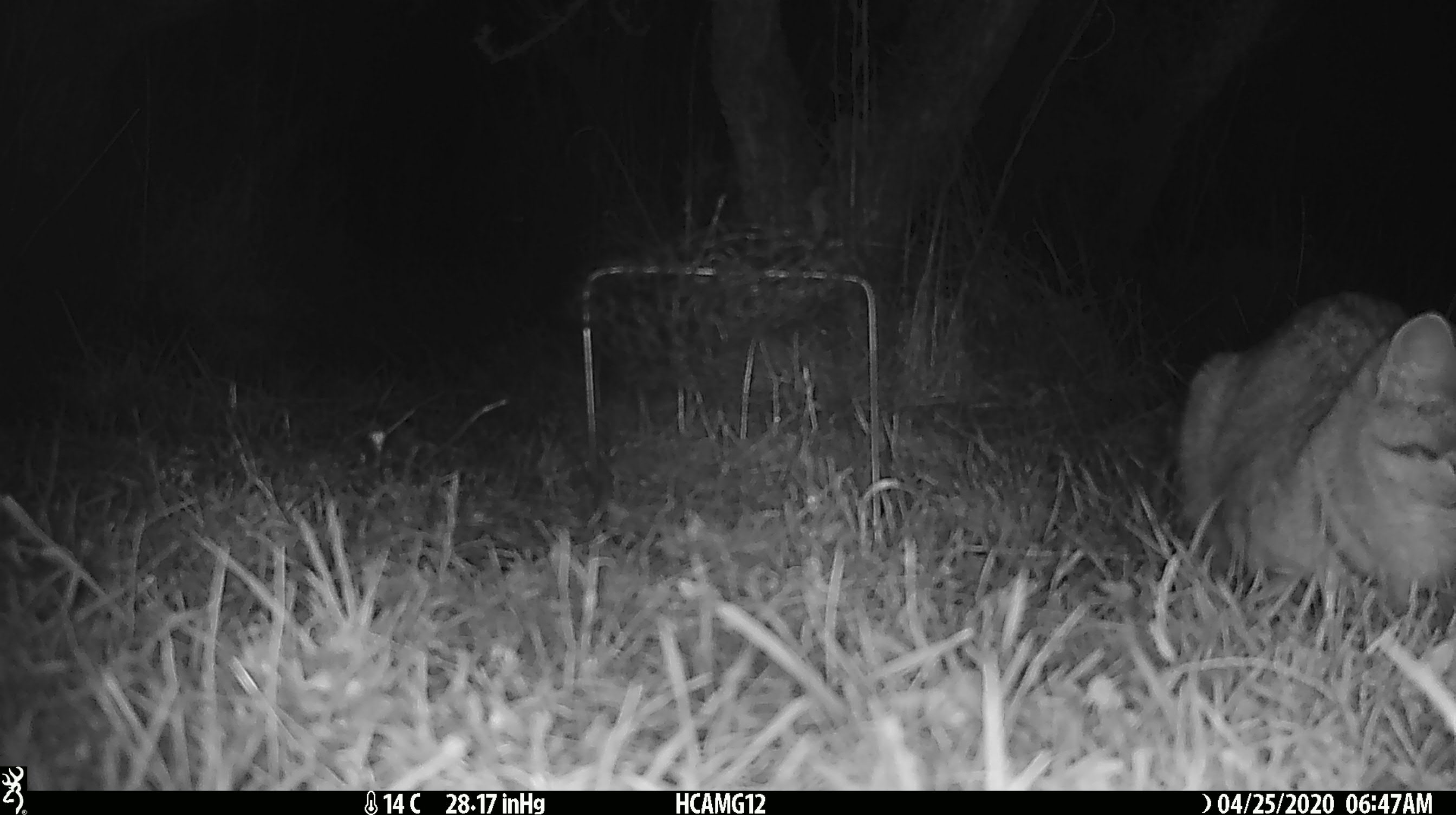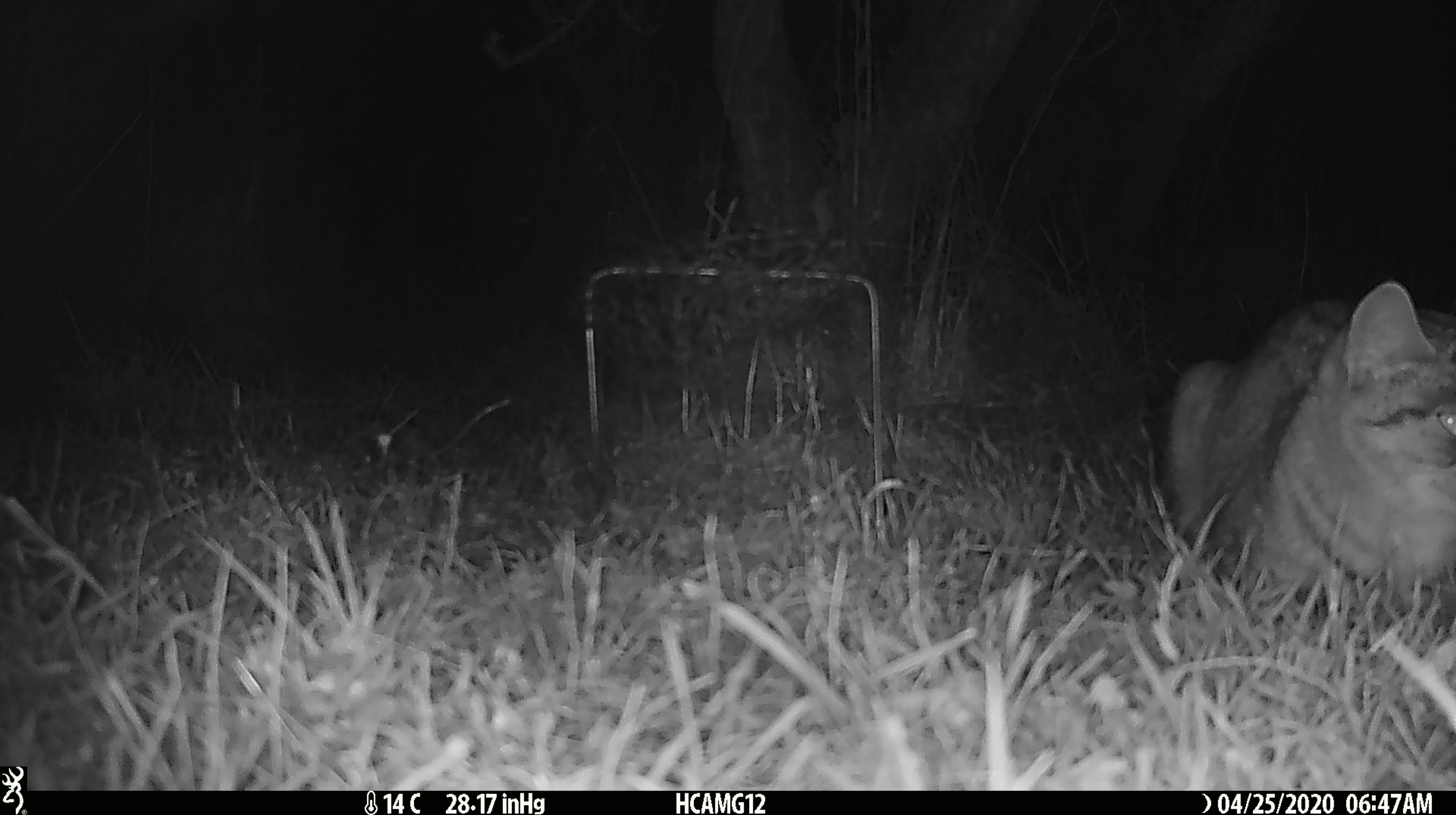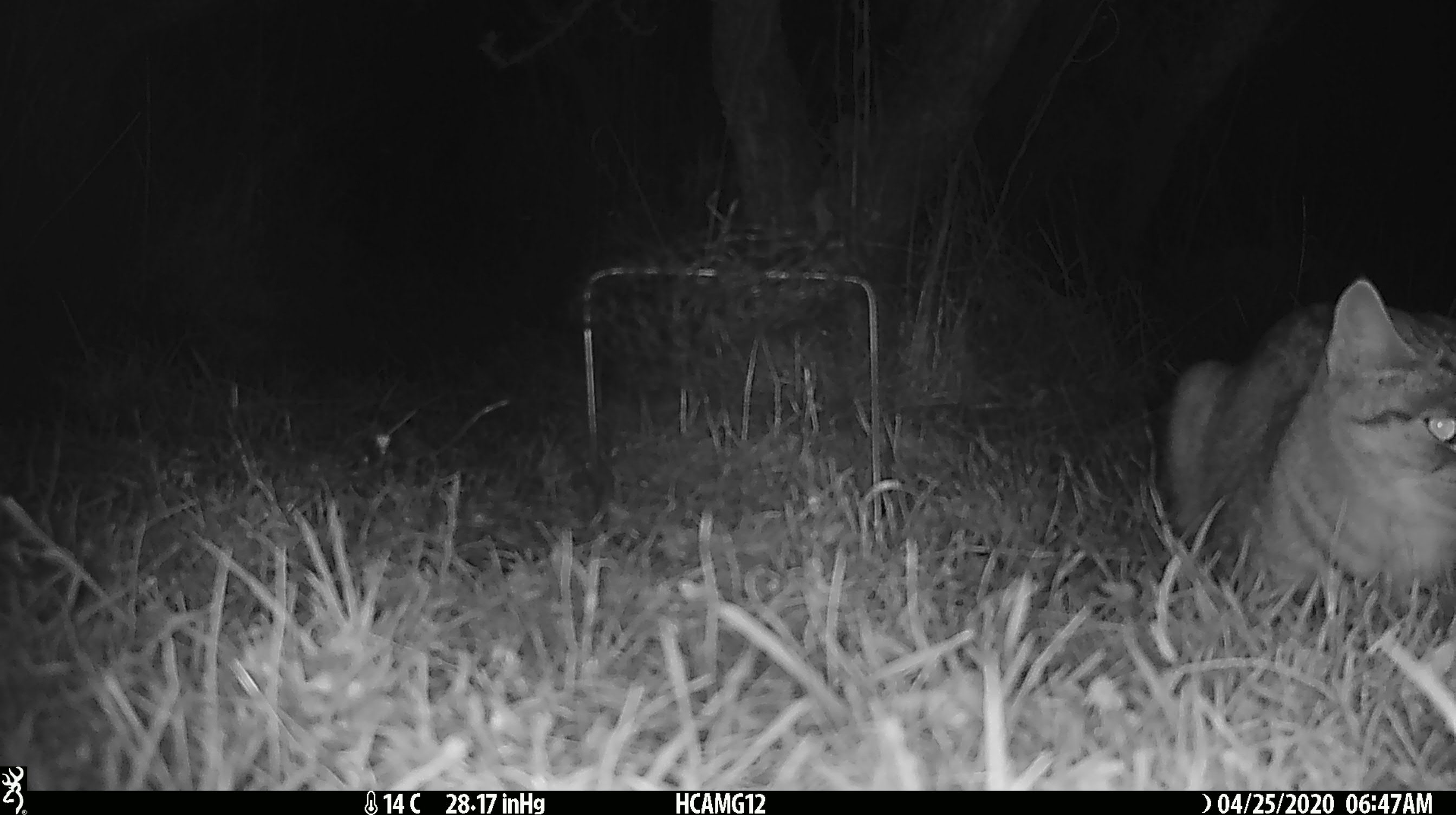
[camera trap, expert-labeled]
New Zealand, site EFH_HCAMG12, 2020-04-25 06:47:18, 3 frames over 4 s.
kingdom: Animalia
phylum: Chordata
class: Mammalia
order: Carnivora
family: Felidae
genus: Felis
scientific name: Felis catus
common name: domestic cat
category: cat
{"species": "cat (domestic cat) (Felis catus)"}